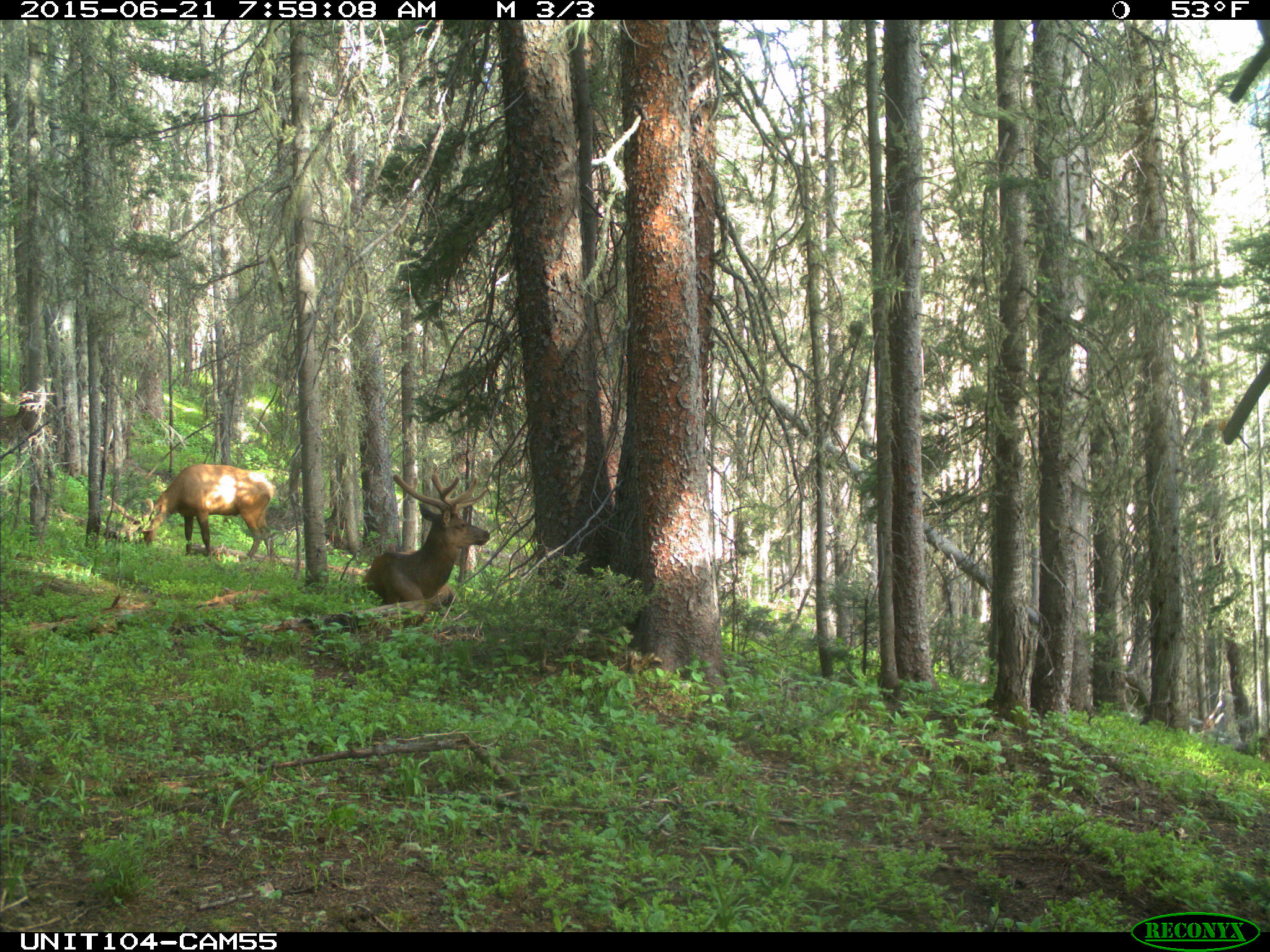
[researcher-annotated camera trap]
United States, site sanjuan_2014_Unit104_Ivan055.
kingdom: Animalia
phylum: Chordata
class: Mammalia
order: Artiodactyla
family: Cervidae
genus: Cervus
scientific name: Cervus elaphus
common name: red deer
Cervus elaphus (red deer).